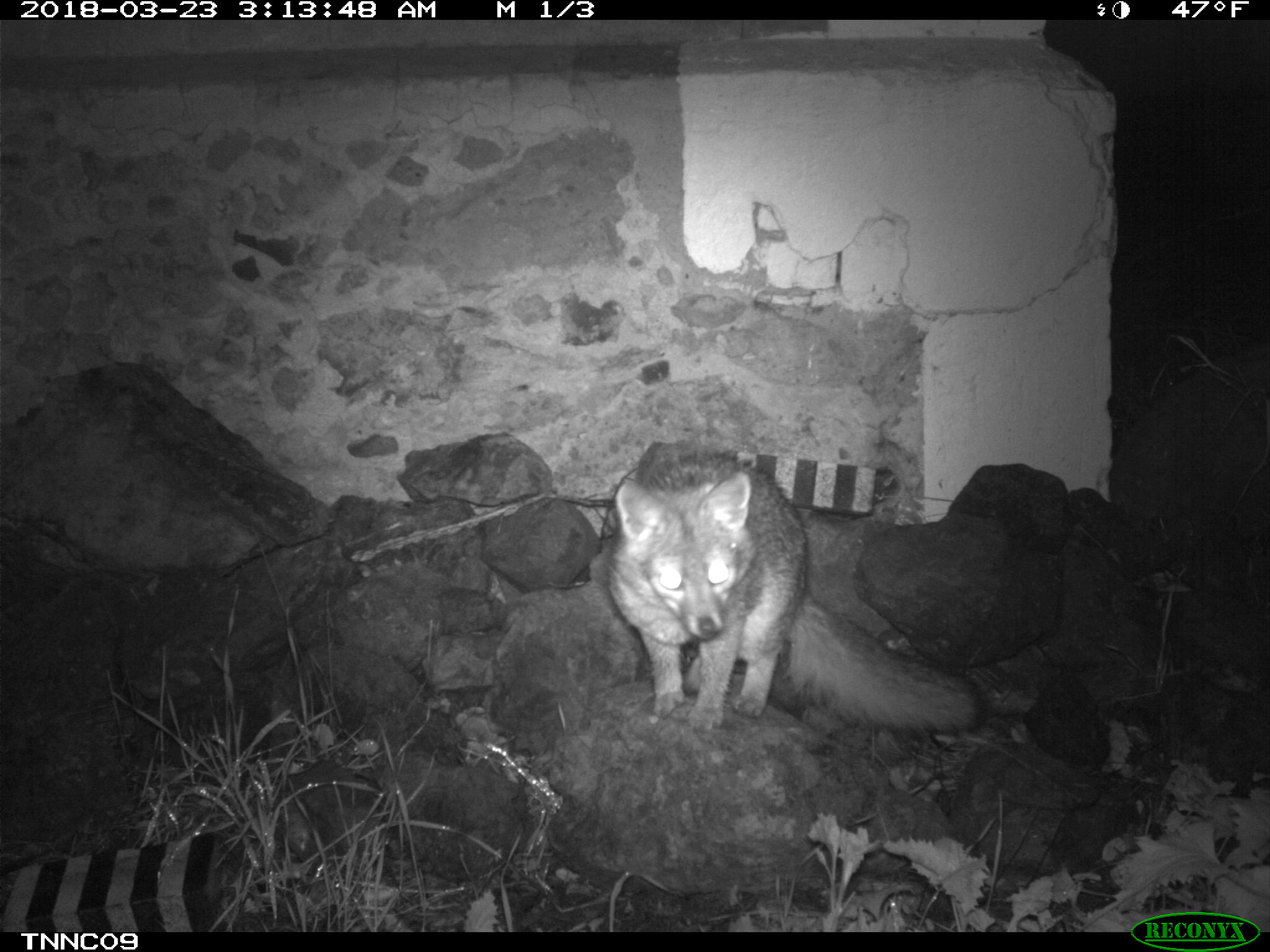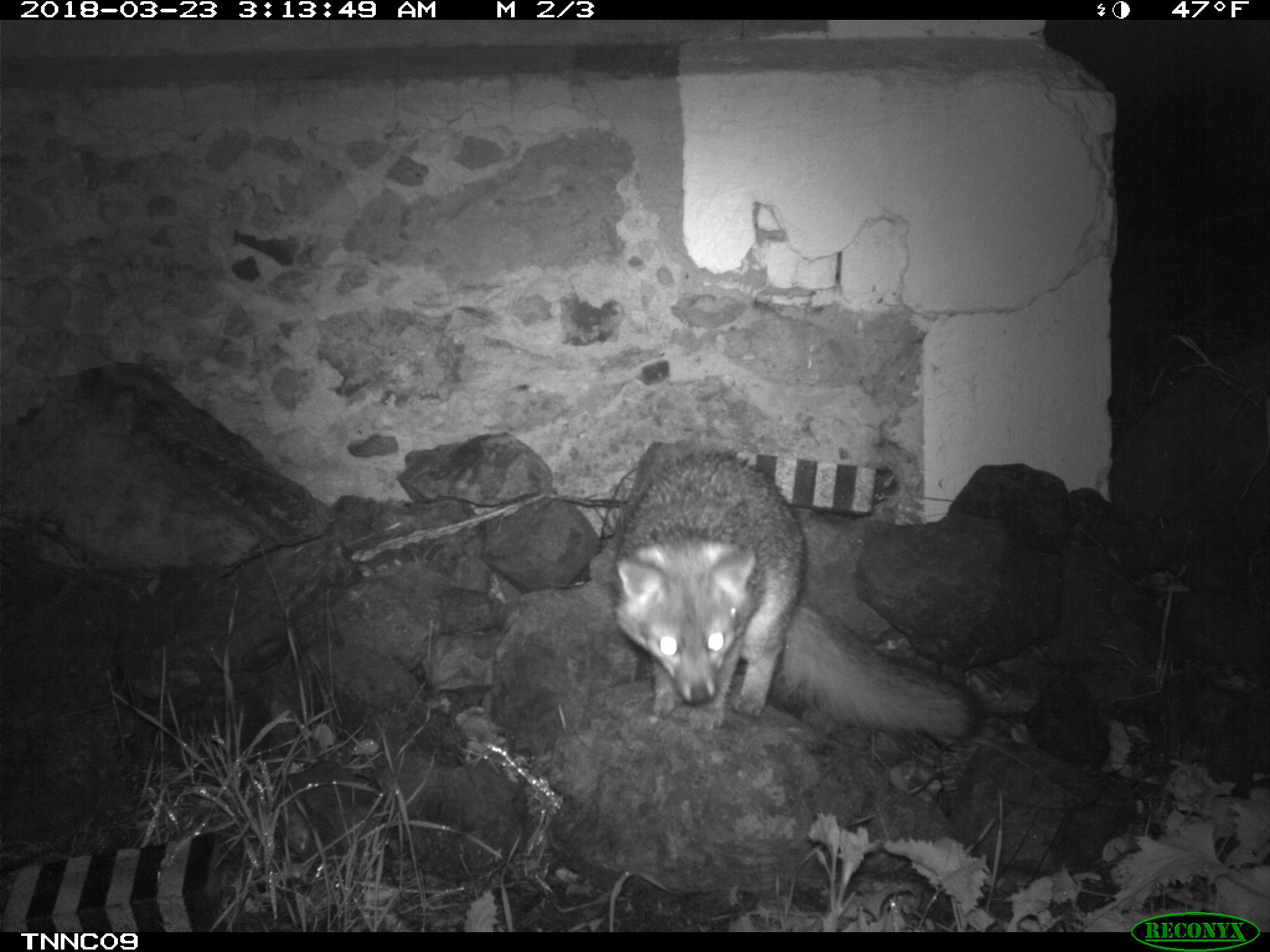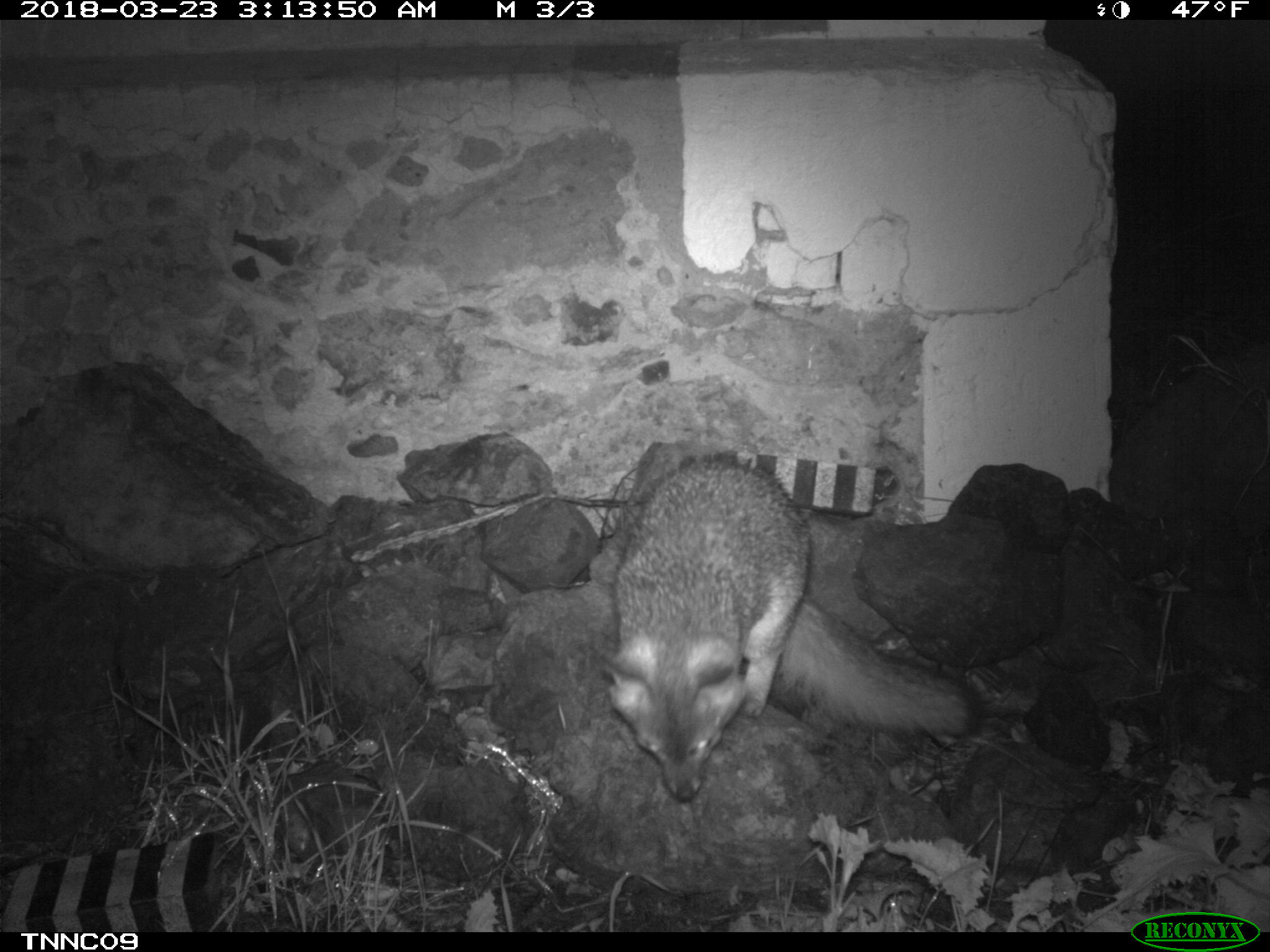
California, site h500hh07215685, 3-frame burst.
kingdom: Animalia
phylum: Chordata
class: Mammalia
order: Carnivora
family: Canidae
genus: Urocyon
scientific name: Urocyon littoralis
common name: island fox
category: fox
Fox (island fox) (Urocyon littoralis).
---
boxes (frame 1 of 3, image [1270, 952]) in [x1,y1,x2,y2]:
fox: [606,450,982,728]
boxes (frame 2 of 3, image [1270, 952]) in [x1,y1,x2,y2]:
fox: [608,453,985,742]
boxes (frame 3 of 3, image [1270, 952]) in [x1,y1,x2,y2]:
fox: [591,449,989,802]